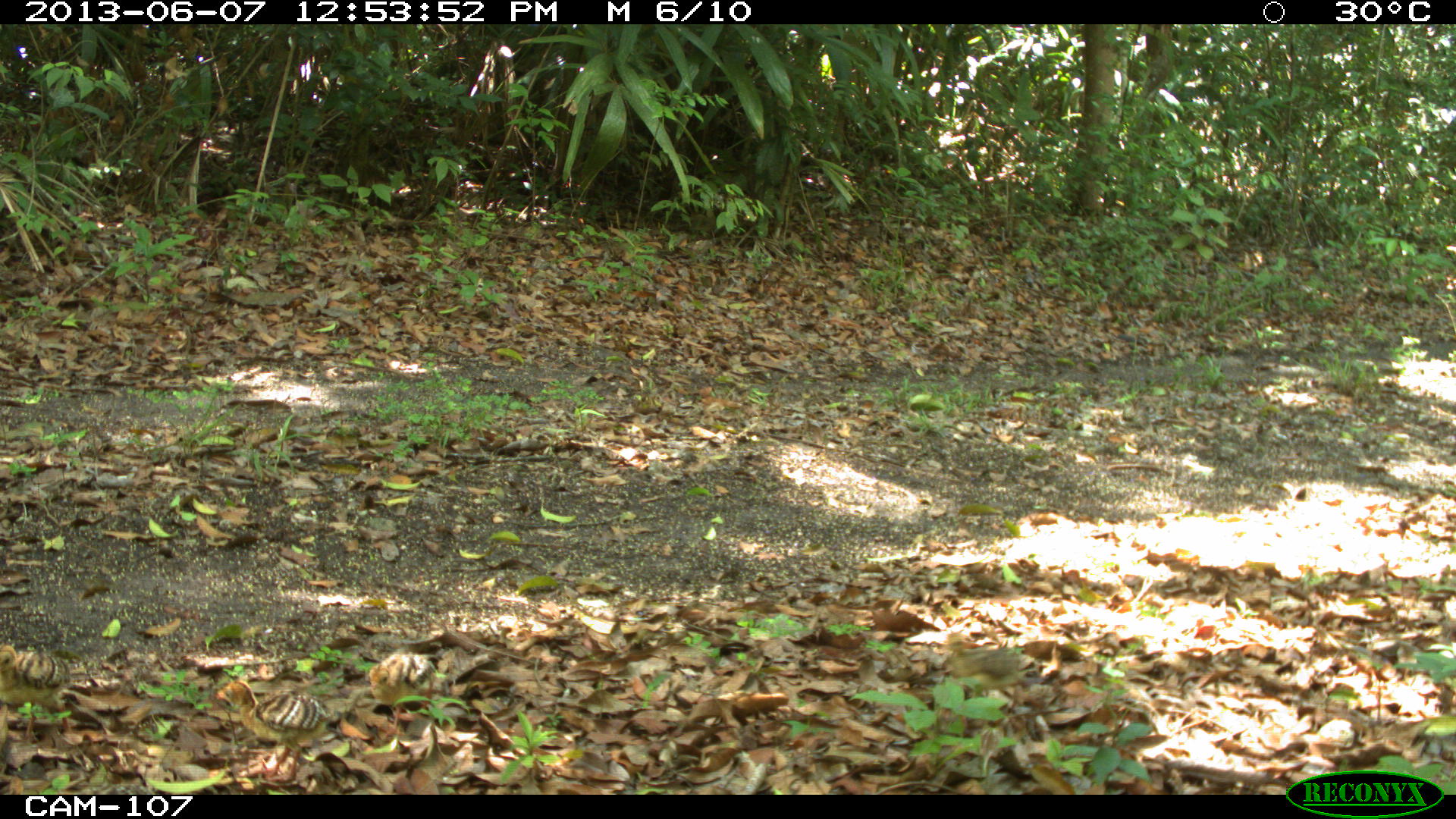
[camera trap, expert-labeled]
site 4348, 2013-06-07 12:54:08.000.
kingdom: Animalia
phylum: Chordata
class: Aves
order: Galliformes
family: Phasianidae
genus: Meleagris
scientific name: Meleagris ocellata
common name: ocellated turkey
Meleagris ocellata (ocellated turkey), count 1.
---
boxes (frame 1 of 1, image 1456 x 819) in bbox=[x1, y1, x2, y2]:
meleagris ocellata: bbox=[214, 680, 333, 783]; bbox=[943, 632, 1038, 701]; bbox=[368, 651, 437, 736]